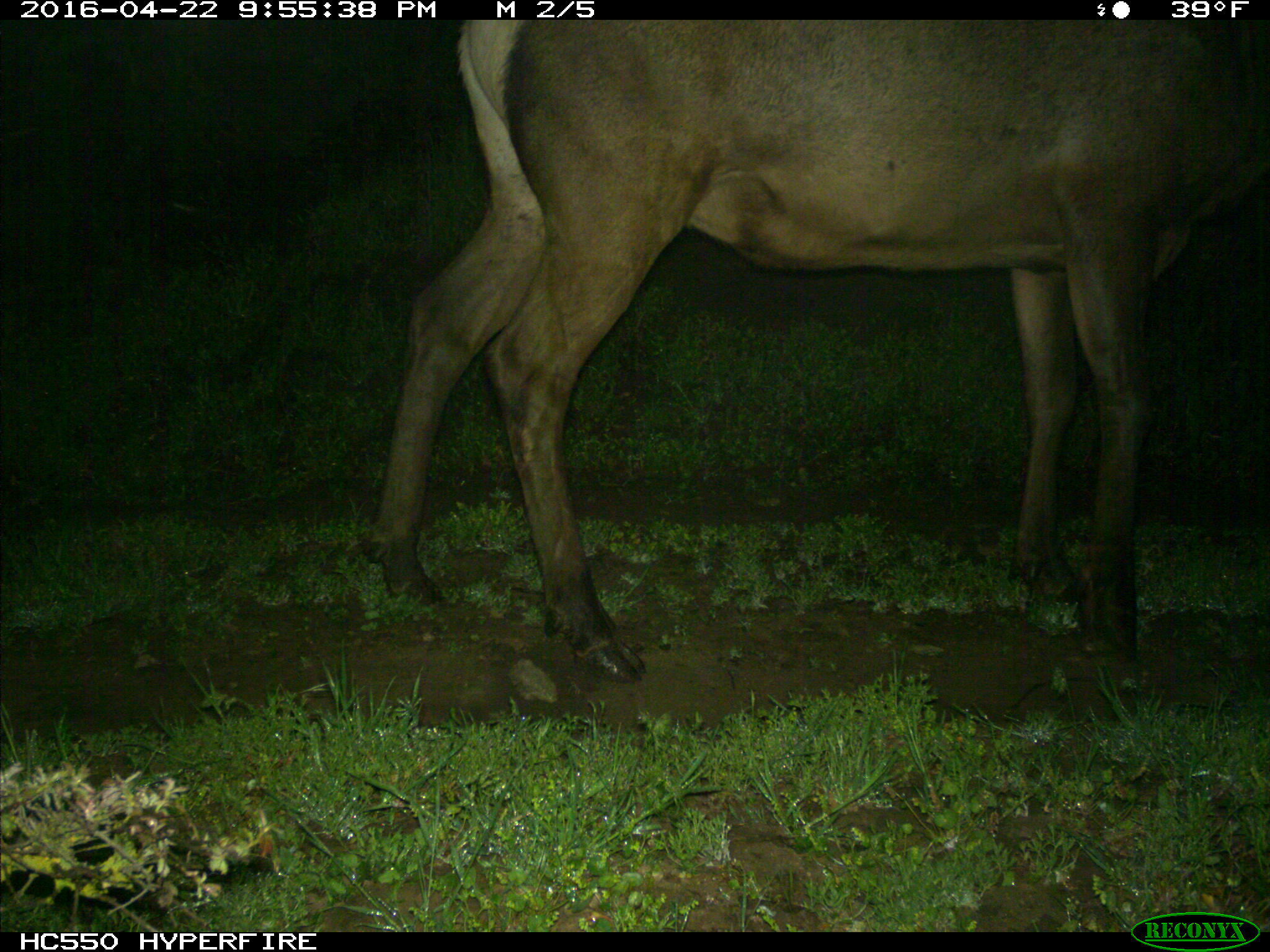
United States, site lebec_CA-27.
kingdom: Animalia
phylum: Chordata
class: Mammalia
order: Artiodactyla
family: Cervidae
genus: Cervus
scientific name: Cervus canadensis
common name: elk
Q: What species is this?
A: Cervus canadensis (elk).